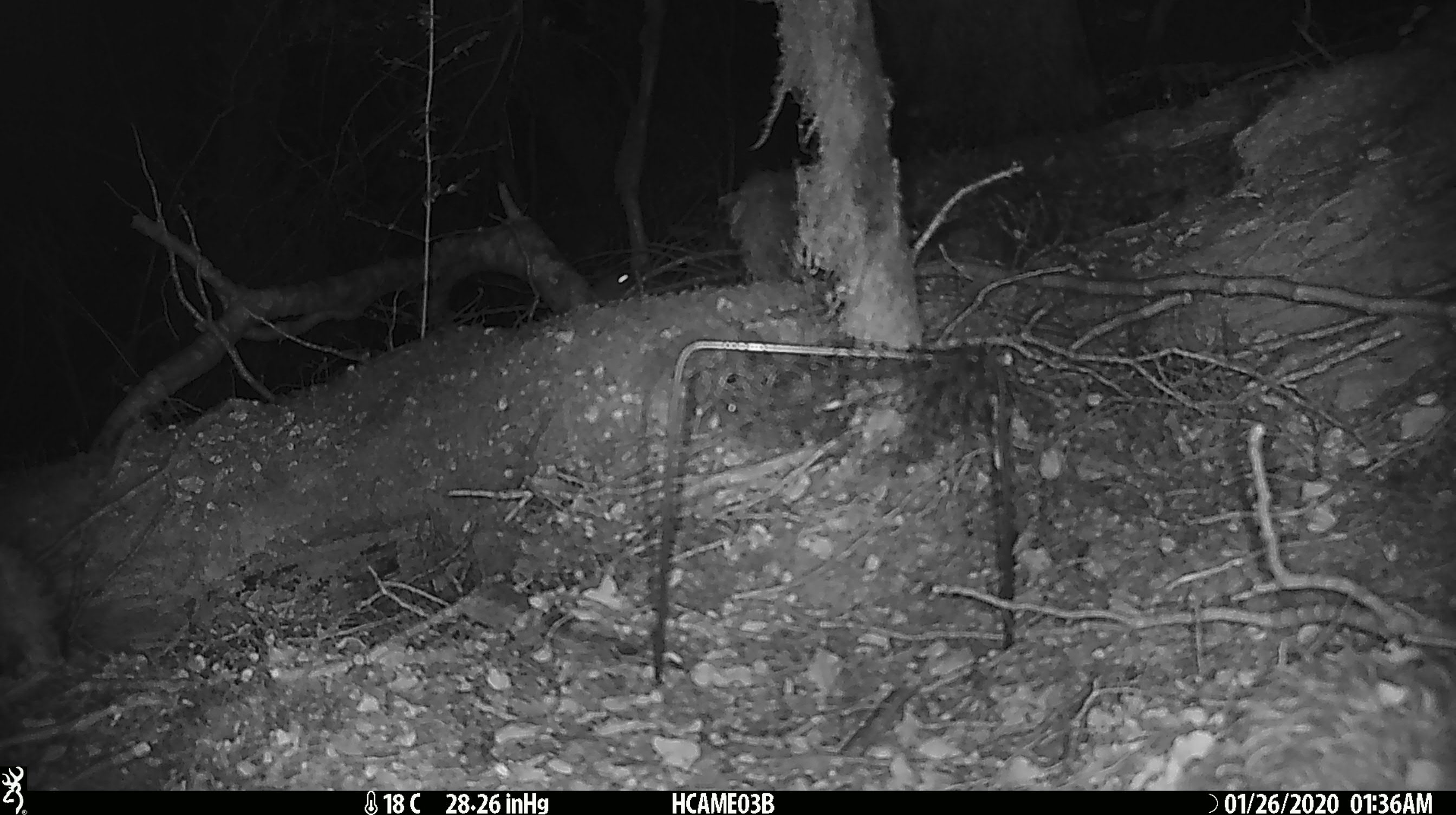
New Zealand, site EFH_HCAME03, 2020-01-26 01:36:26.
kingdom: Animalia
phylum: Chordata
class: Mammalia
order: Rodentia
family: Muridae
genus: Mus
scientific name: Mus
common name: mouse